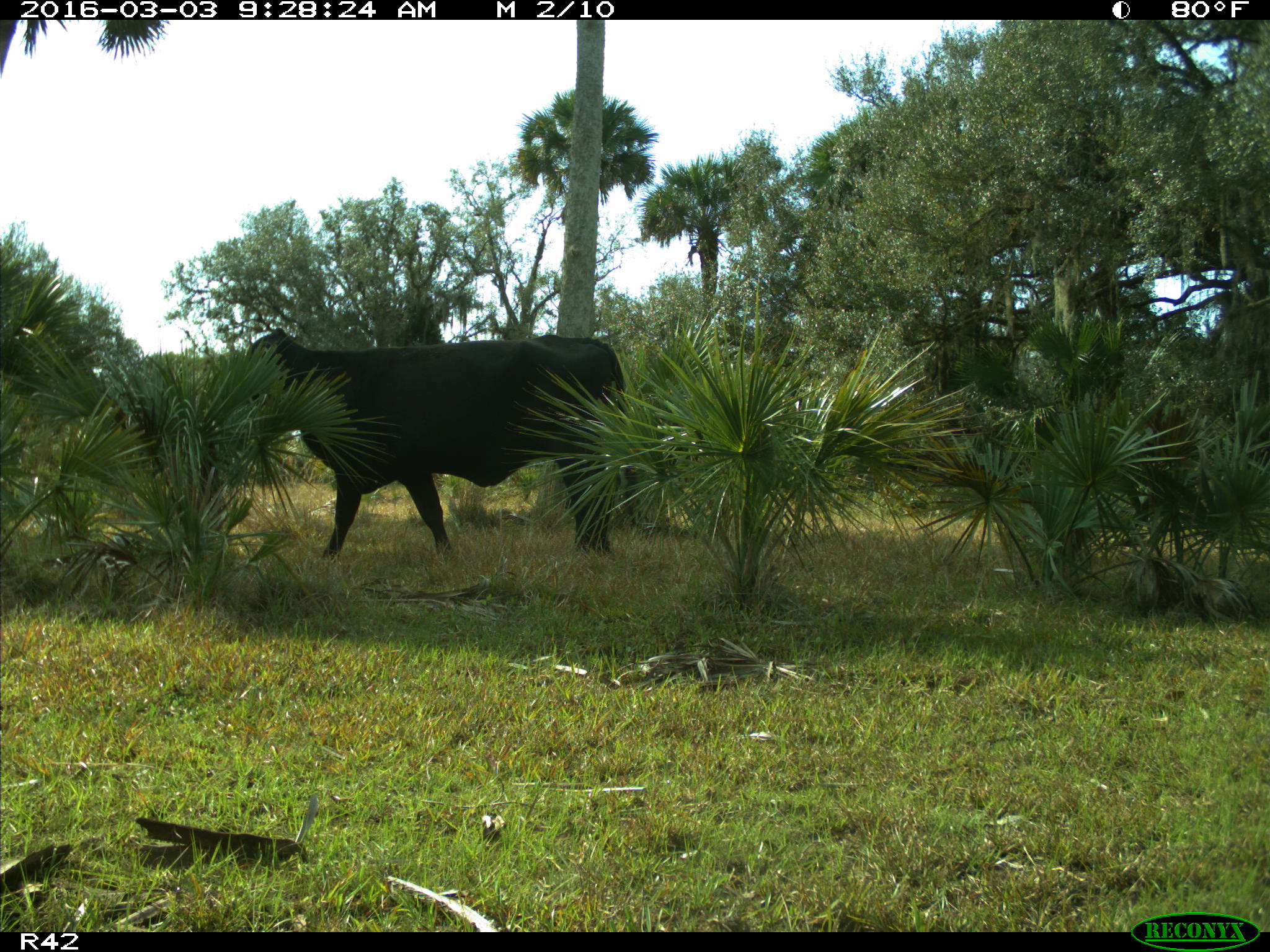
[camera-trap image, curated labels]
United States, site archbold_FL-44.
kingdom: Animalia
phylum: Chordata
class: Mammalia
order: Artiodactyla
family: Bovidae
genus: Bos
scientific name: Bos taurus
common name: domestic cow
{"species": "Bos taurus (domestic cow)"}